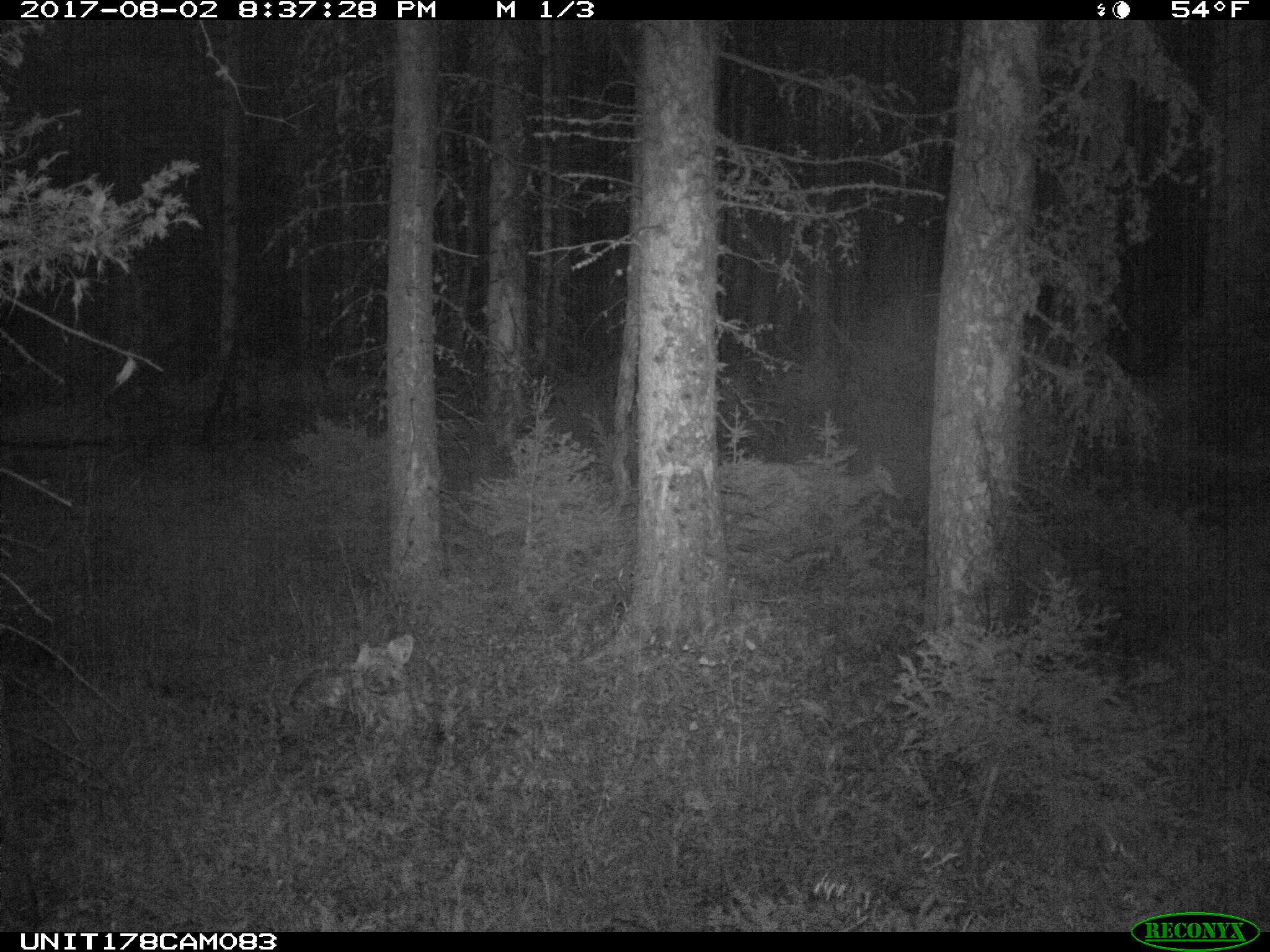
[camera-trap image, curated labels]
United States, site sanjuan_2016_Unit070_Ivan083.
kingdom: Animalia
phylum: Chordata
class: Mammalia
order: Artiodactyla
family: Cervidae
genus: Odocoileus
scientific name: Odocoileus hemionus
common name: mule deer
Odocoileus hemionus (mule deer).